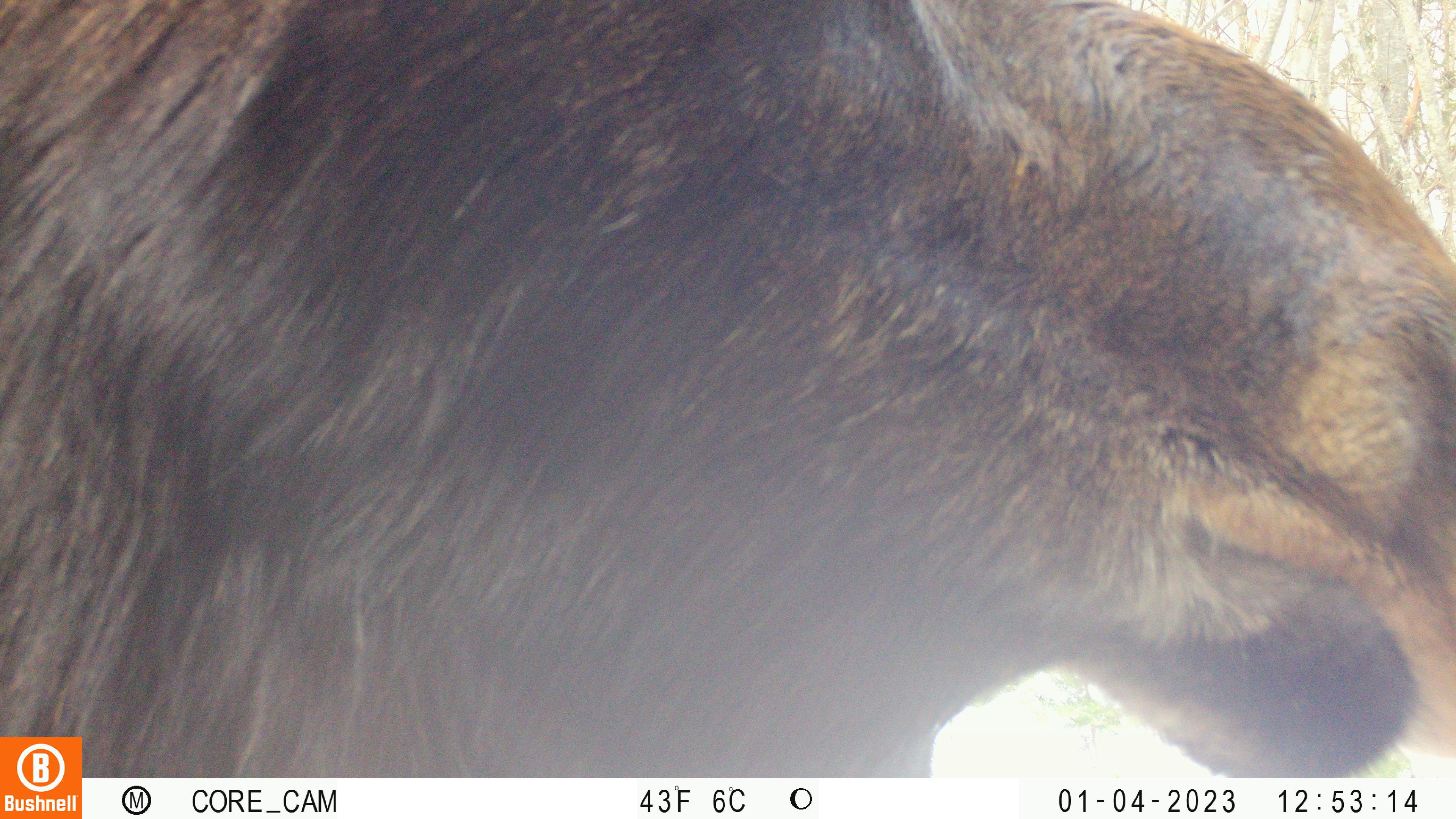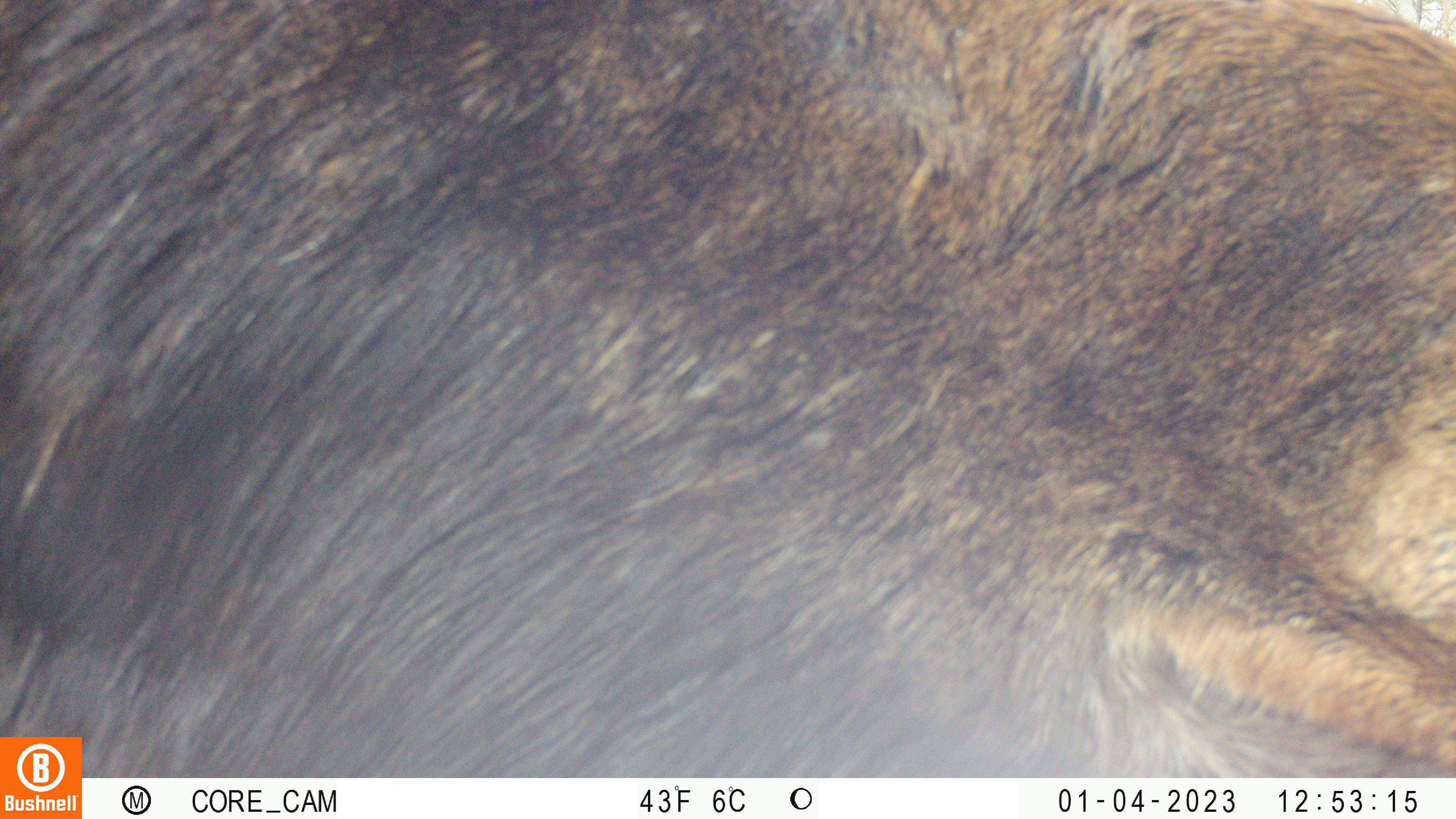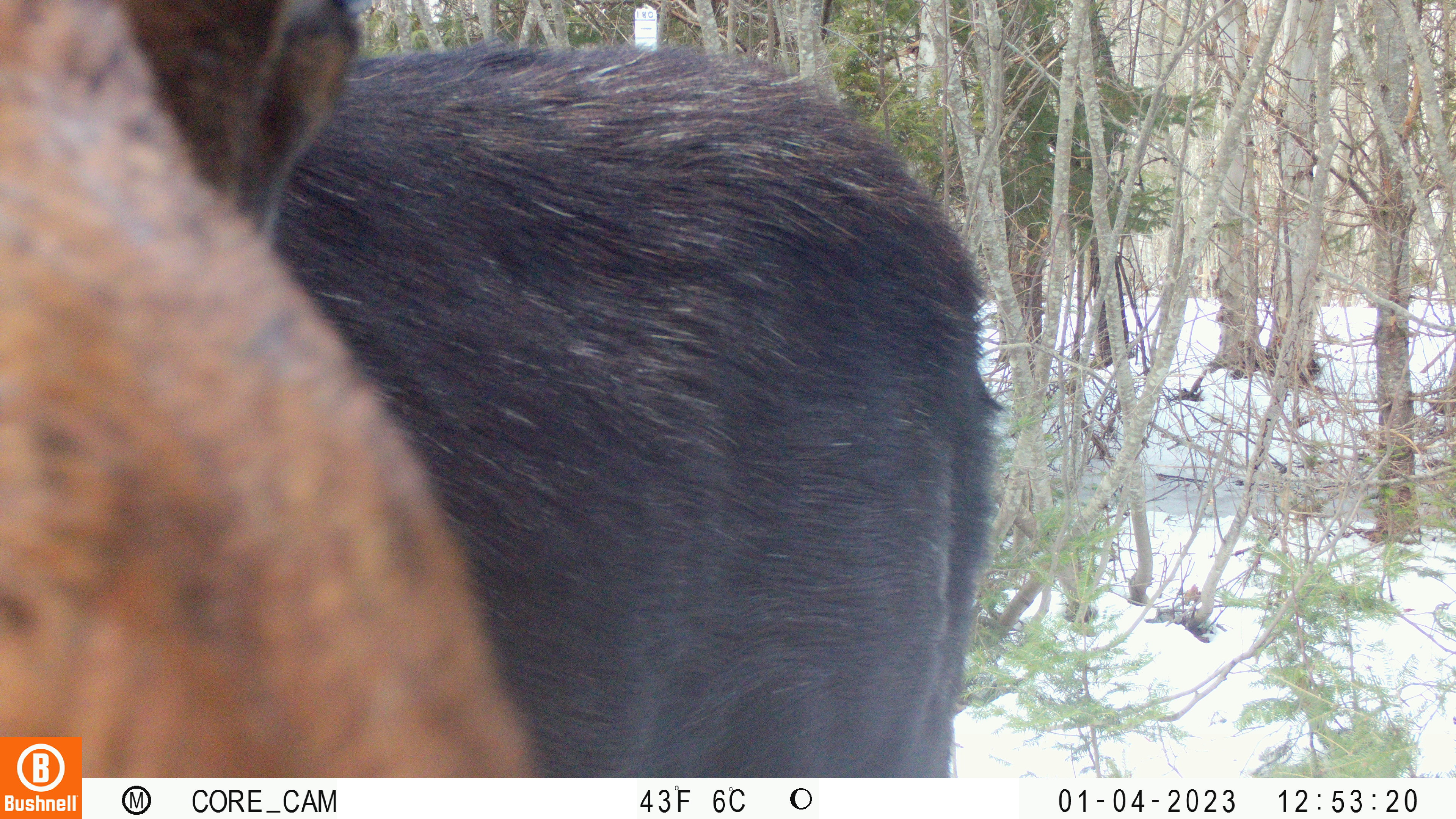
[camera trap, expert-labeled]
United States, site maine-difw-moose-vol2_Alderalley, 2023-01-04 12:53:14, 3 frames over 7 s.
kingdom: Animalia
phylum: Chordata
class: Mammalia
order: Artiodactyla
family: Cervidae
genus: Alces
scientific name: Alces alces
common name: moose